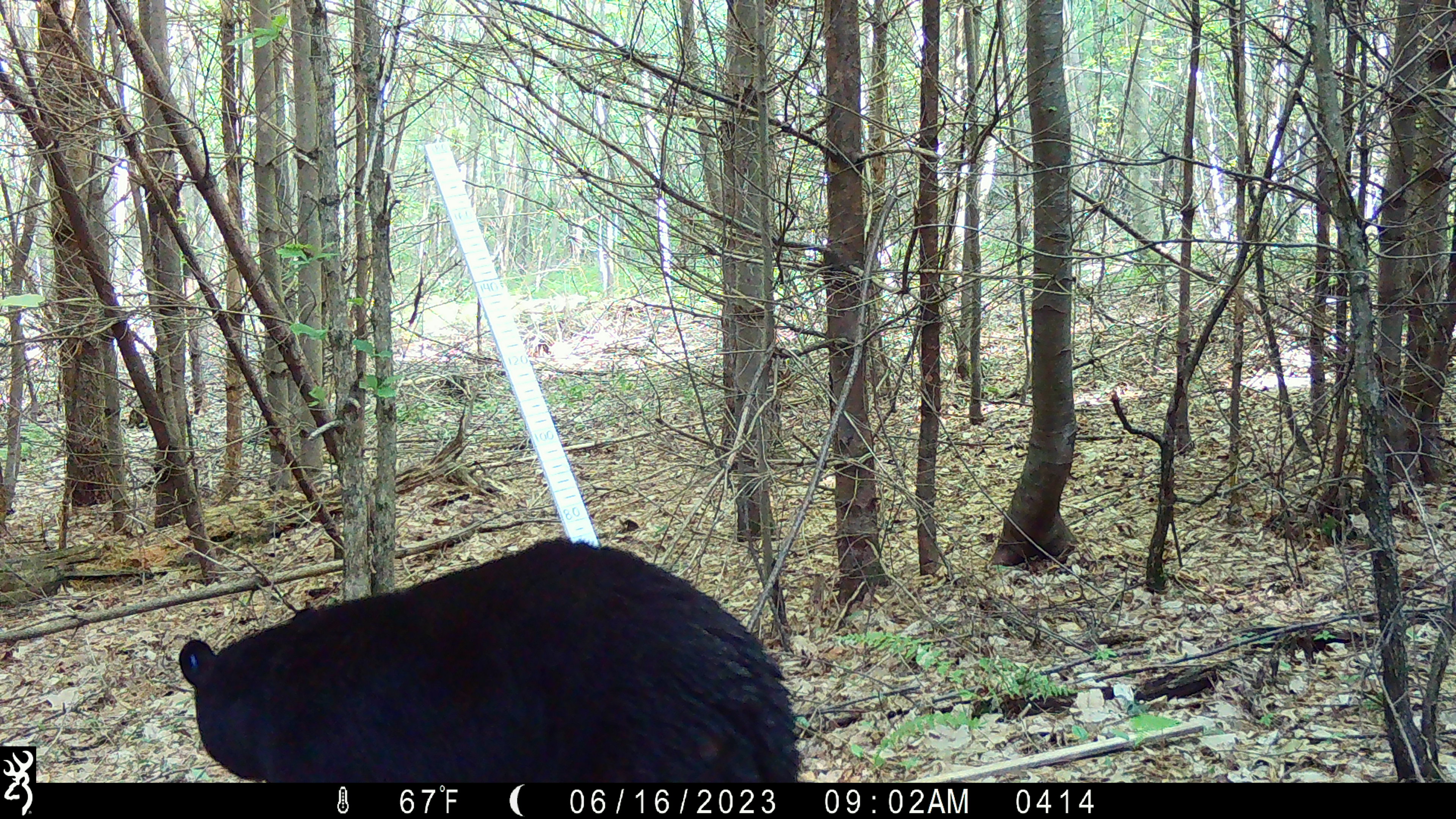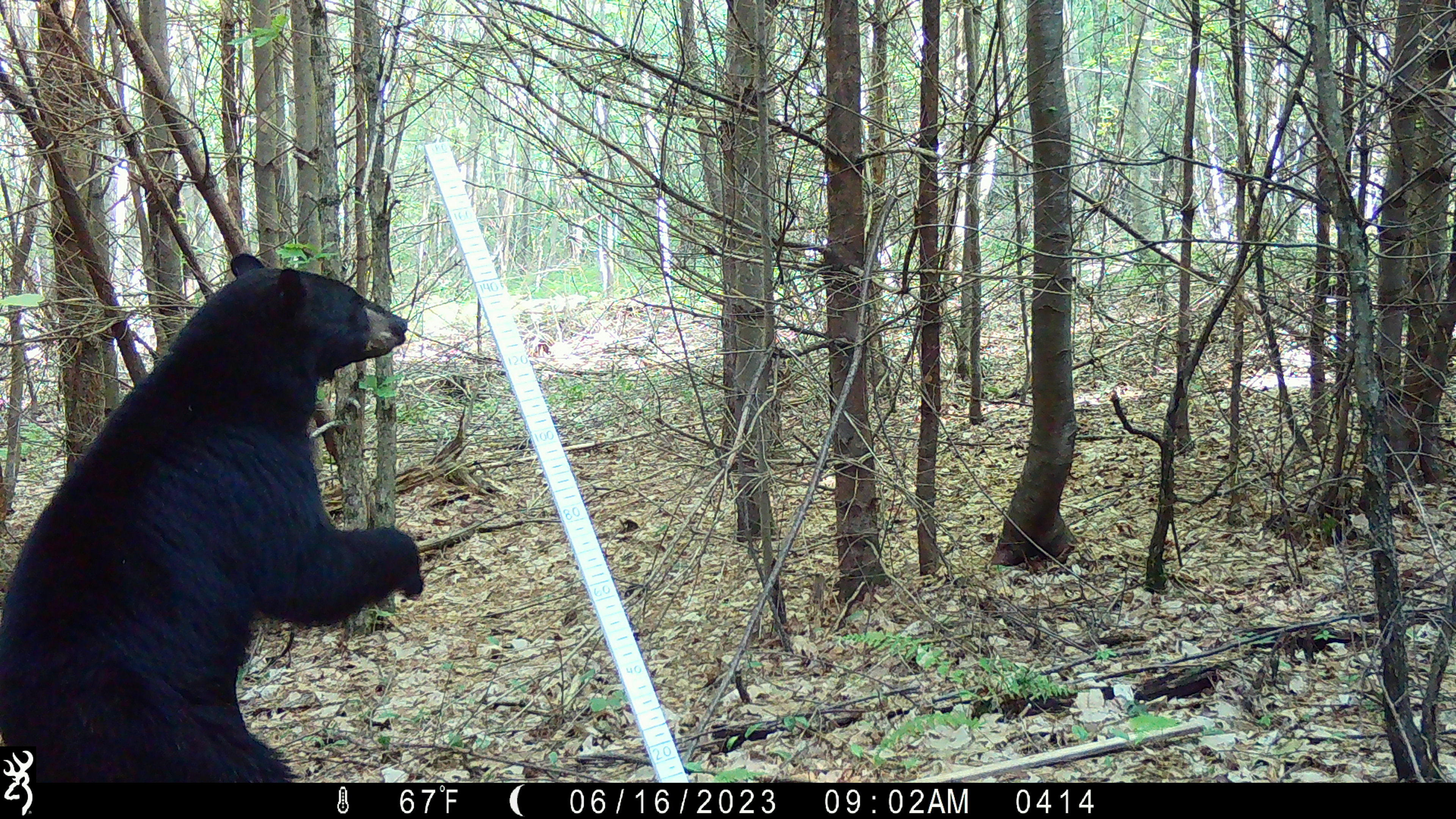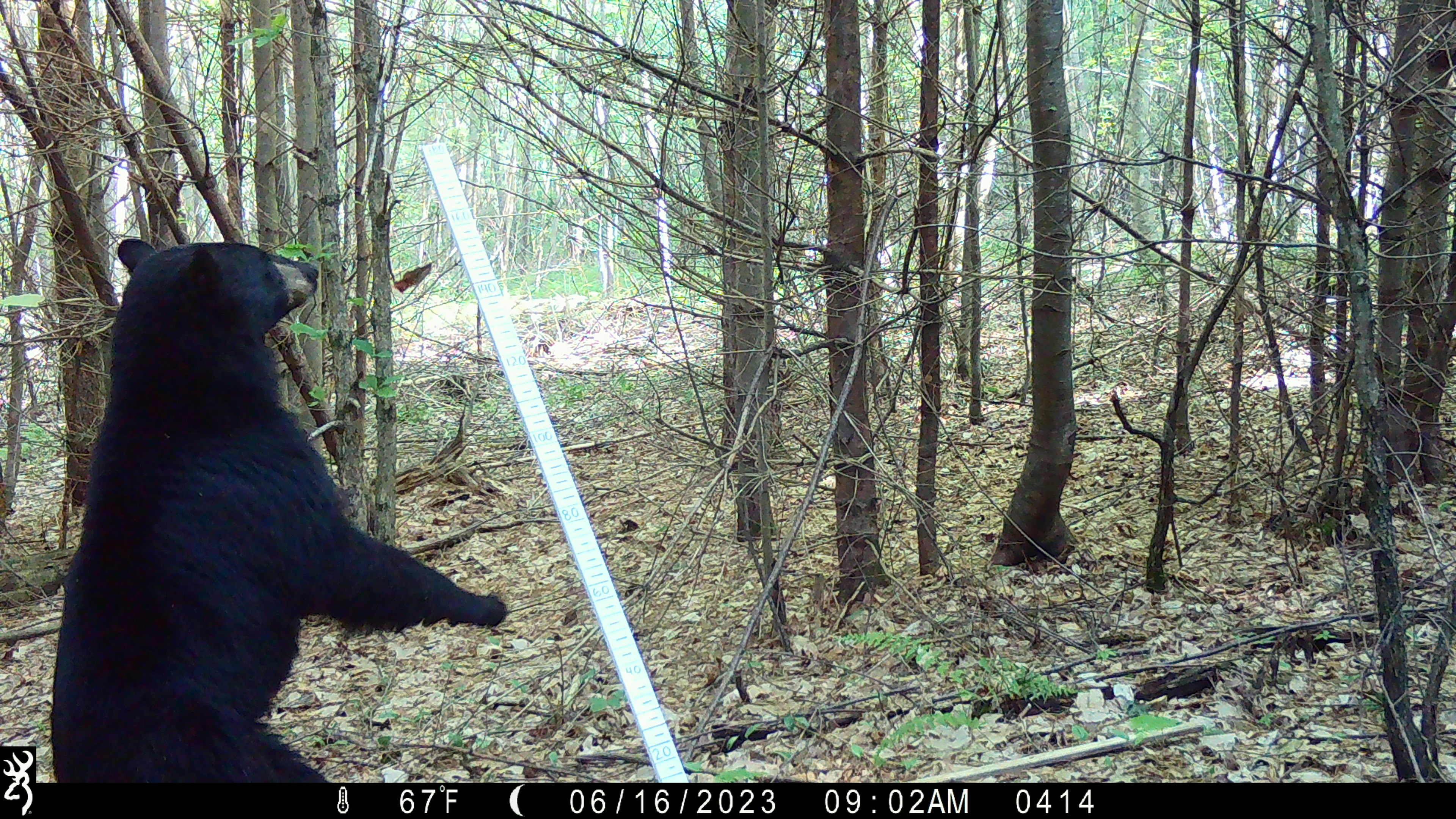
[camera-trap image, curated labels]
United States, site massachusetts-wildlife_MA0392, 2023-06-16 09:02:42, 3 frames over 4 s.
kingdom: Animalia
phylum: Chordata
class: Mammalia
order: Carnivora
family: Ursidae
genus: Ursus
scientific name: Ursus americanus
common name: black bear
Black bear (Ursus americanus).